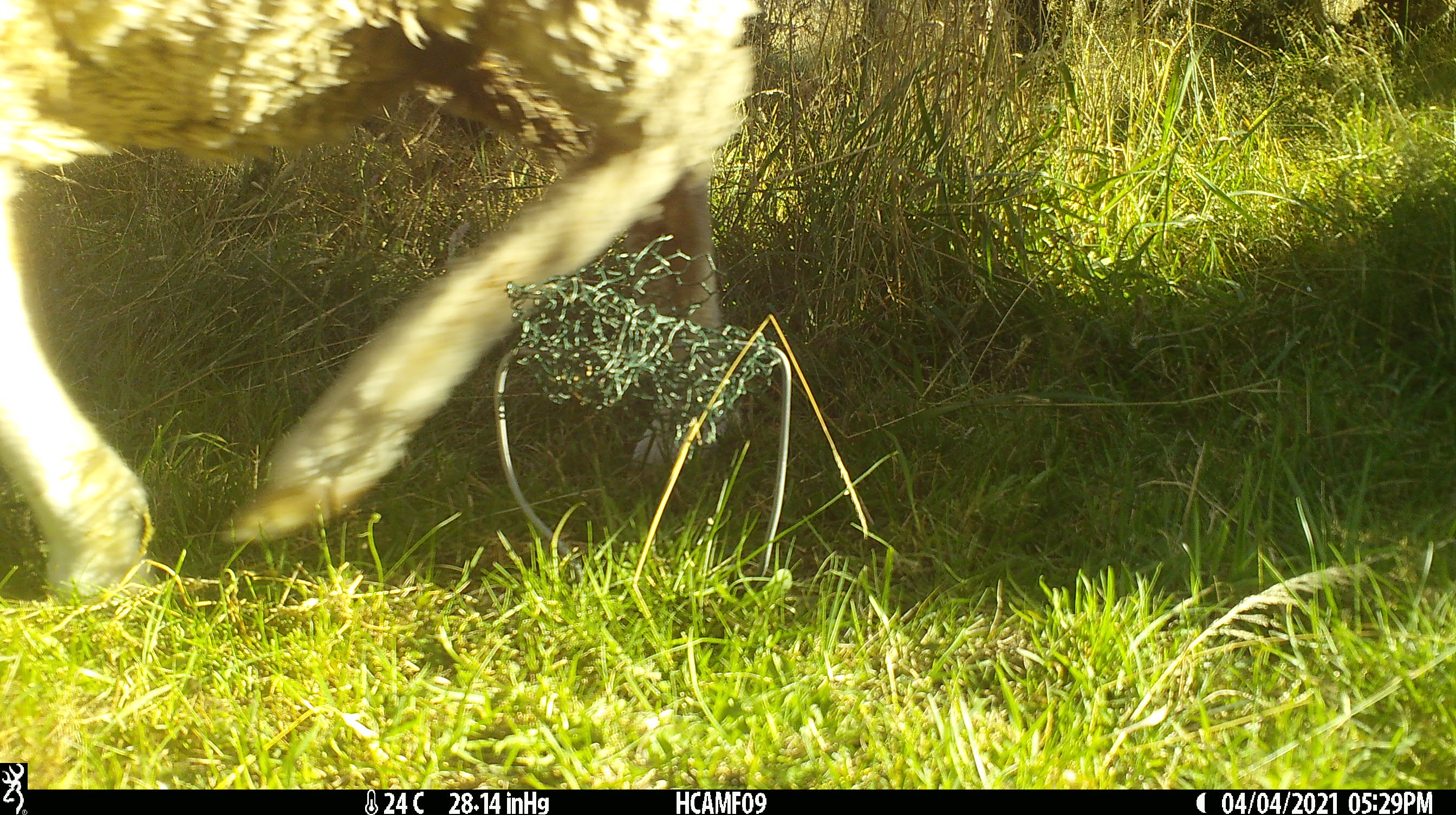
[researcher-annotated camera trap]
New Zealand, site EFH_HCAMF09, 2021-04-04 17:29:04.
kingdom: Animalia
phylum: Chordata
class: Mammalia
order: Artiodactyla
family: Bovidae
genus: Ovis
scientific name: Ovis aries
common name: domestic sheep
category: sheep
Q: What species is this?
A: Sheep (domestic sheep) (Ovis aries).